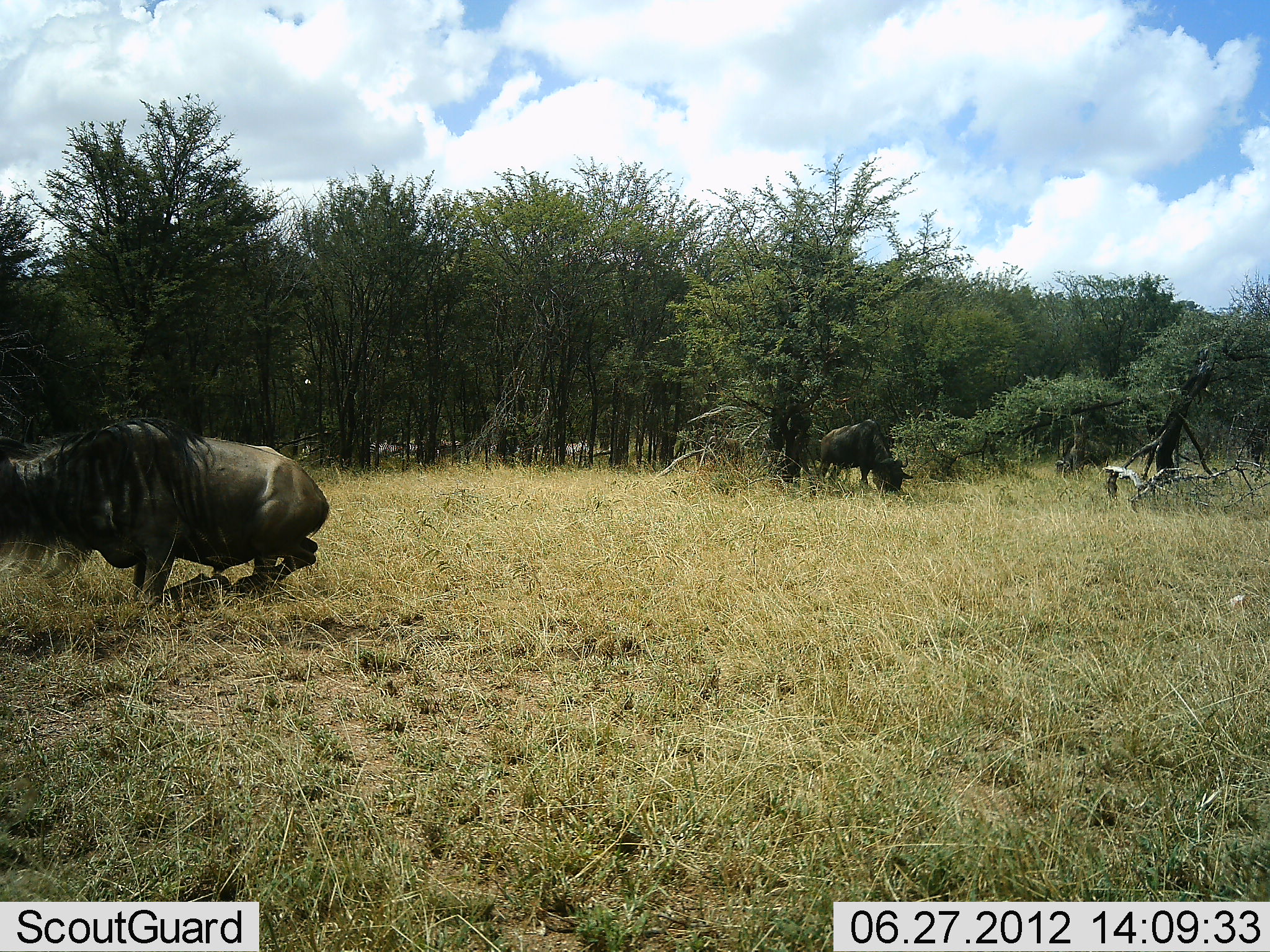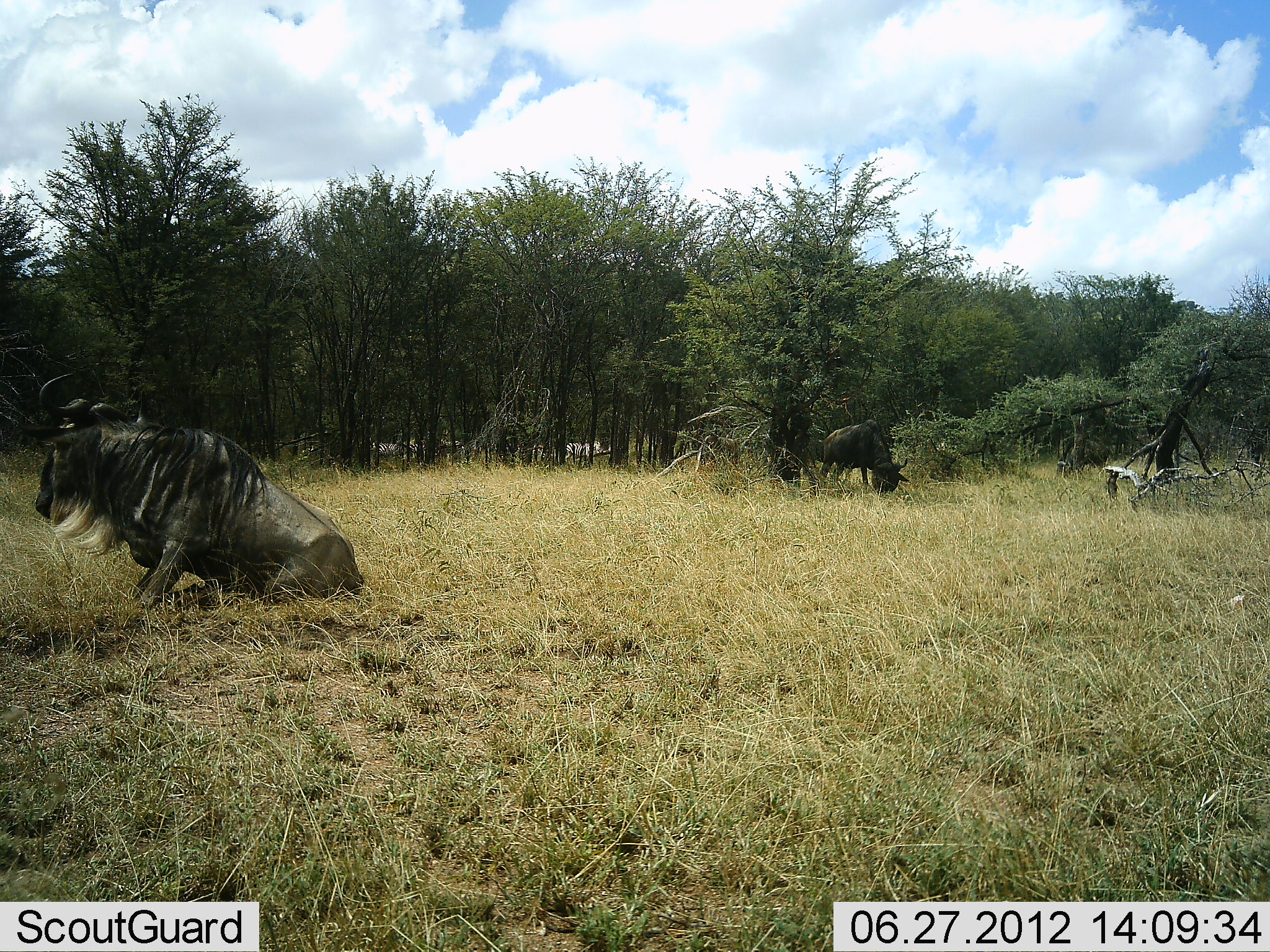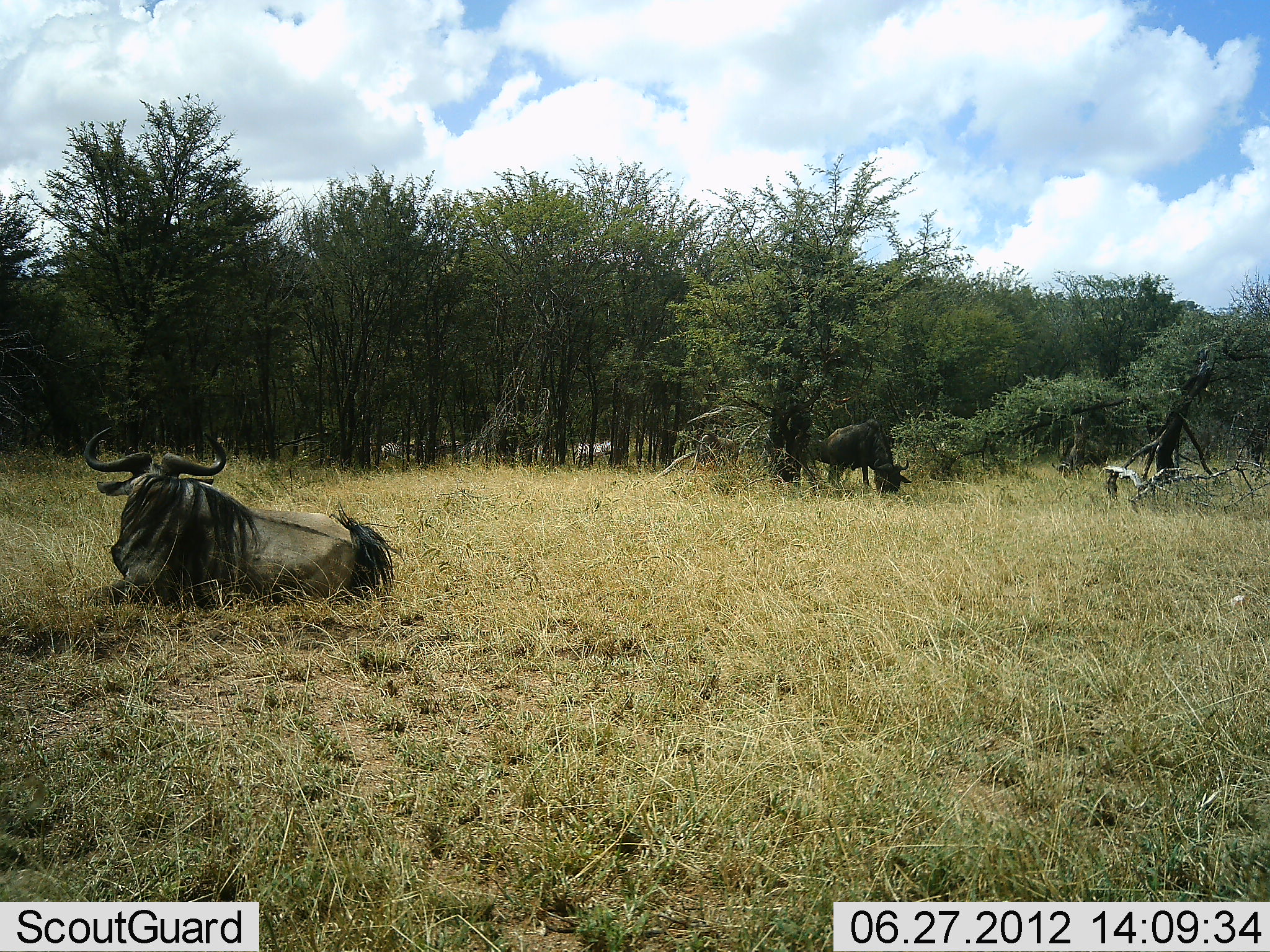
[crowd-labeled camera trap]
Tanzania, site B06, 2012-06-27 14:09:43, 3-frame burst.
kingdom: Animalia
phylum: Chordata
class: Mammalia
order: Artiodactyla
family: Bovidae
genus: Connochaetes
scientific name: Connochaetes taurinus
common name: blue wildebeest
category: wildebeest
Wildebeest (blue wildebeest) (Connochaetes taurinus), count 2. Behavior (volunteer vote fractions): standing 33%, resting 92%, moving 8%, interacting 0%. Young present (vote fraction): 0%. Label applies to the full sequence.